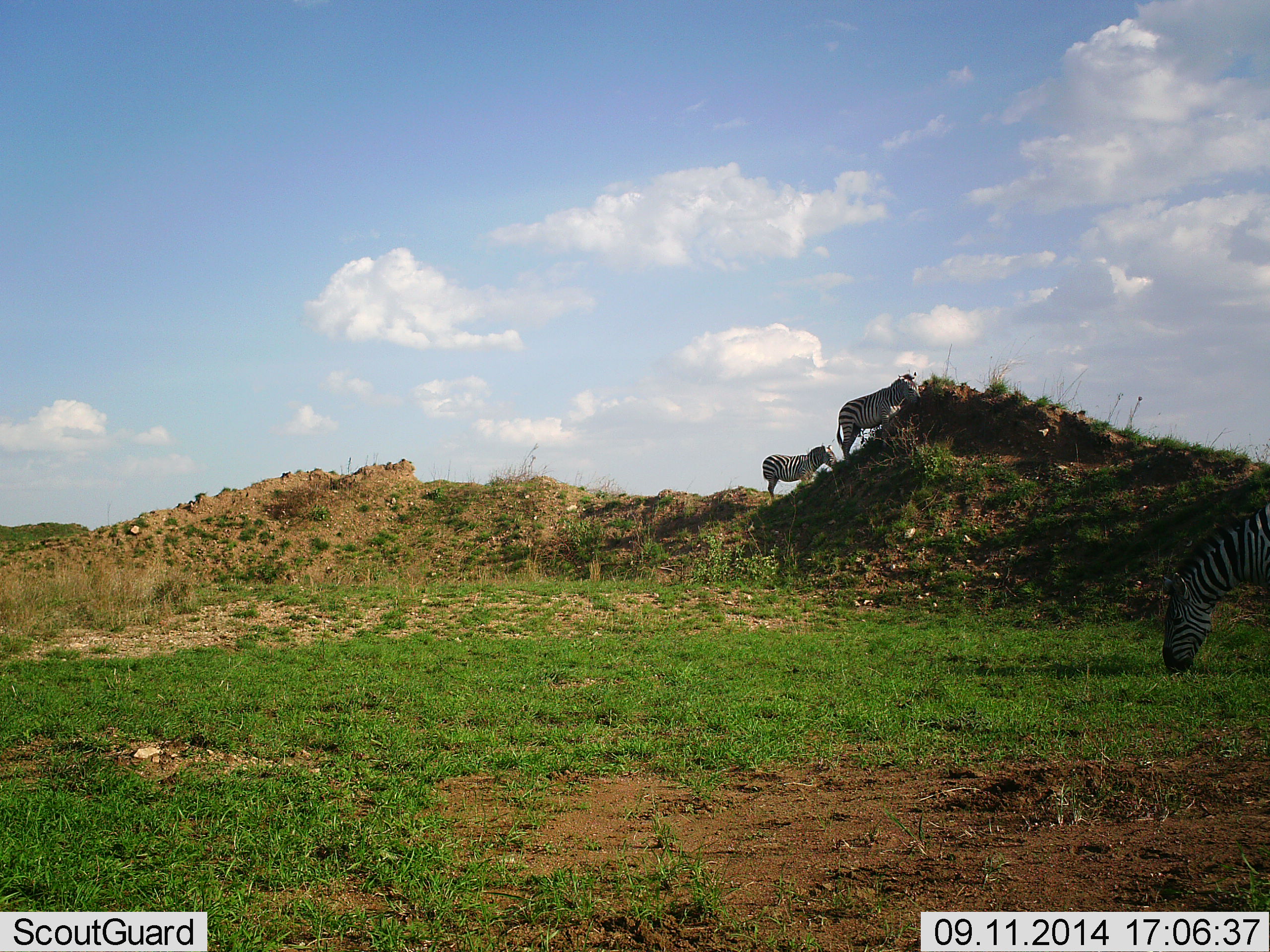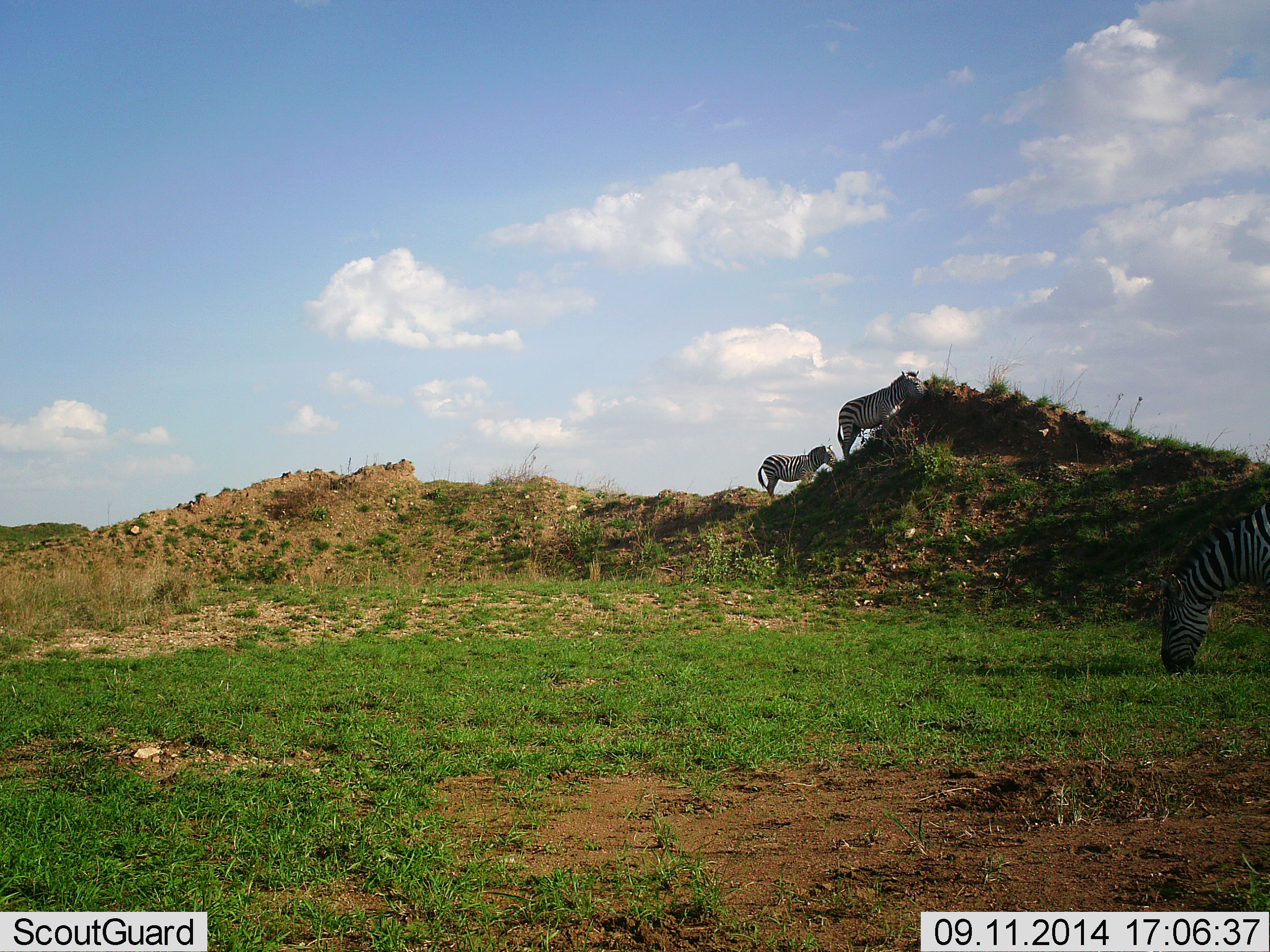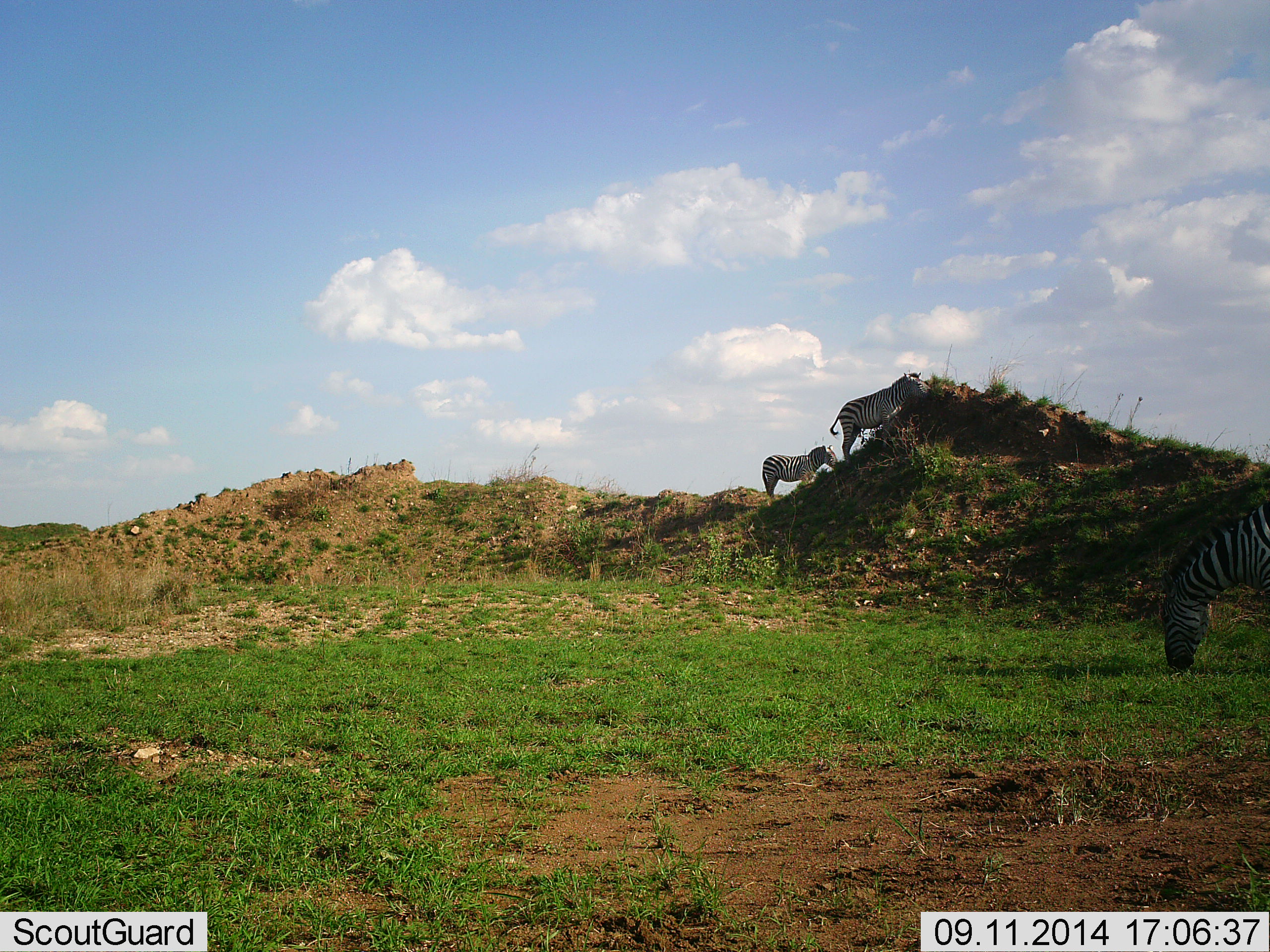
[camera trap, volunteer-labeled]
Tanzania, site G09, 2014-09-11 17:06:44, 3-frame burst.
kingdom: Animalia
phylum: Chordata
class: Mammalia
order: Perissodactyla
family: Equidae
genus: Equus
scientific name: Equus quagga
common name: plains zebra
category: zebra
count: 3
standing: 40%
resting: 0%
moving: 0%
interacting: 0%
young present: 10%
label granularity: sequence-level